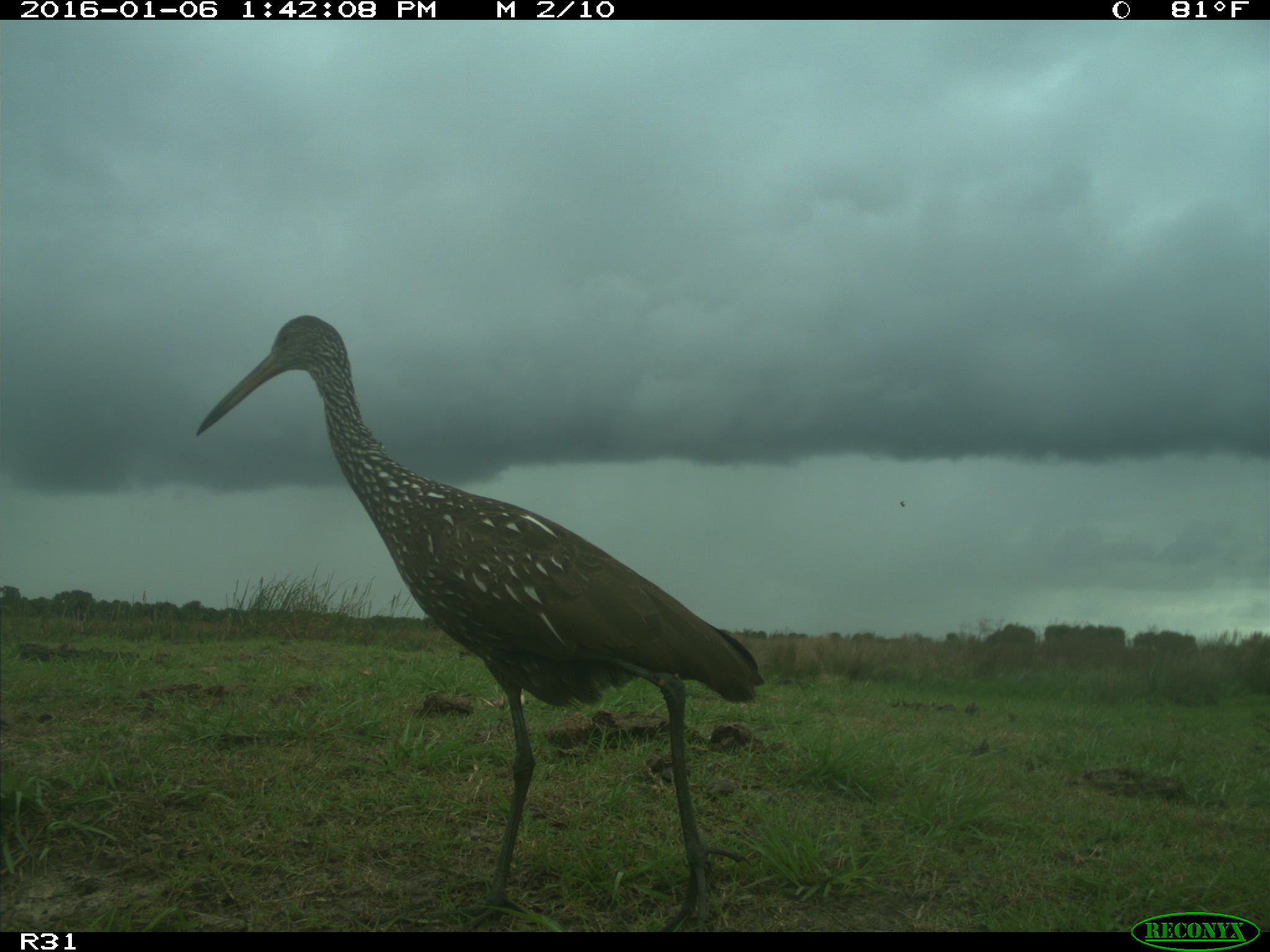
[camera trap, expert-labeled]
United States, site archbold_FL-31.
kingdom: Animalia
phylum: Chordata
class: Aves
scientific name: Aves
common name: birds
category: unidentified bird